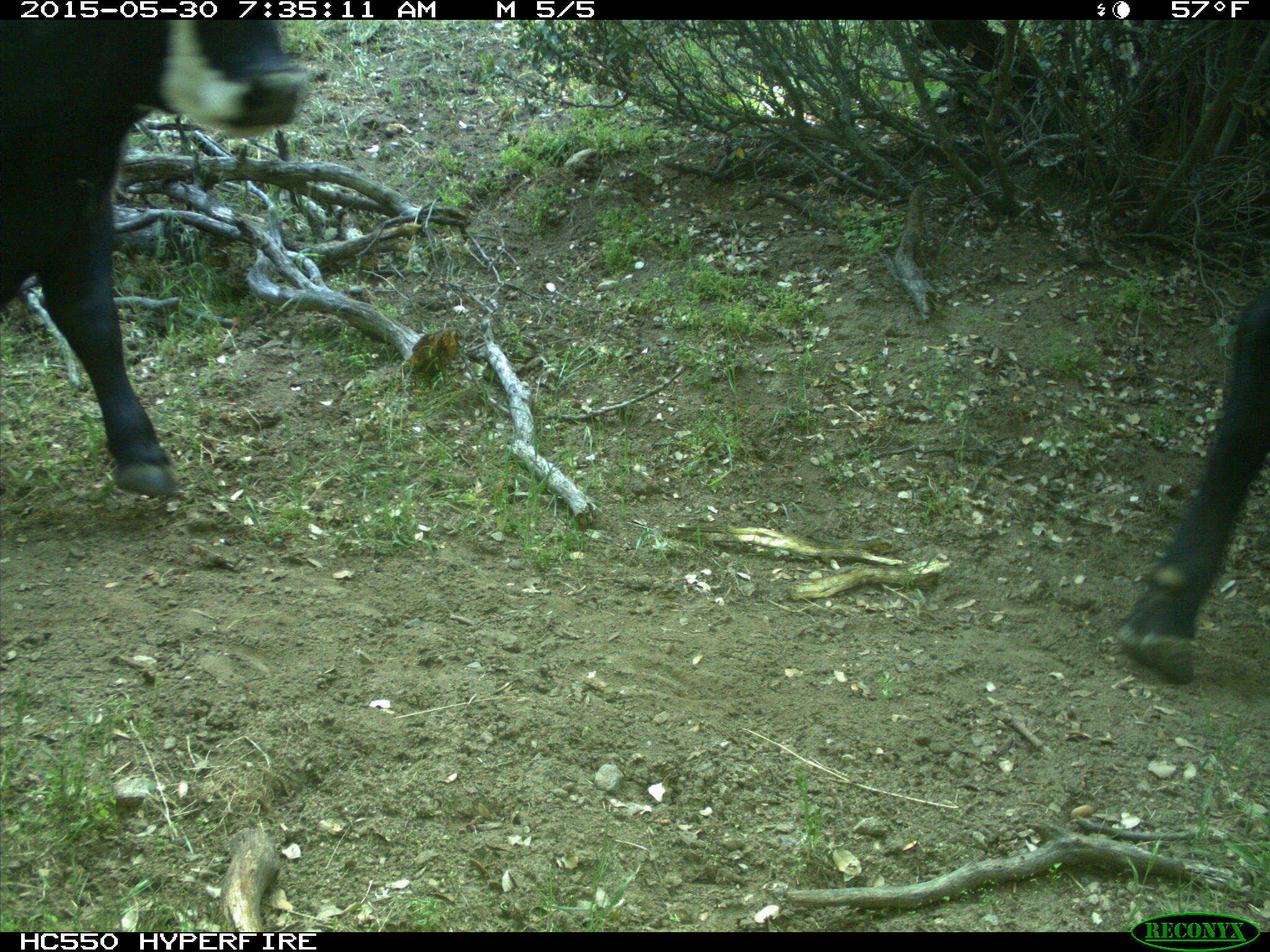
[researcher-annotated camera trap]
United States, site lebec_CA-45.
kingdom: Animalia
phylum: Chordata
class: Mammalia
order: Artiodactyla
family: Bovidae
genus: Bos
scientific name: Bos taurus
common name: domestic cow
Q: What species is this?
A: Bos taurus (domestic cow).